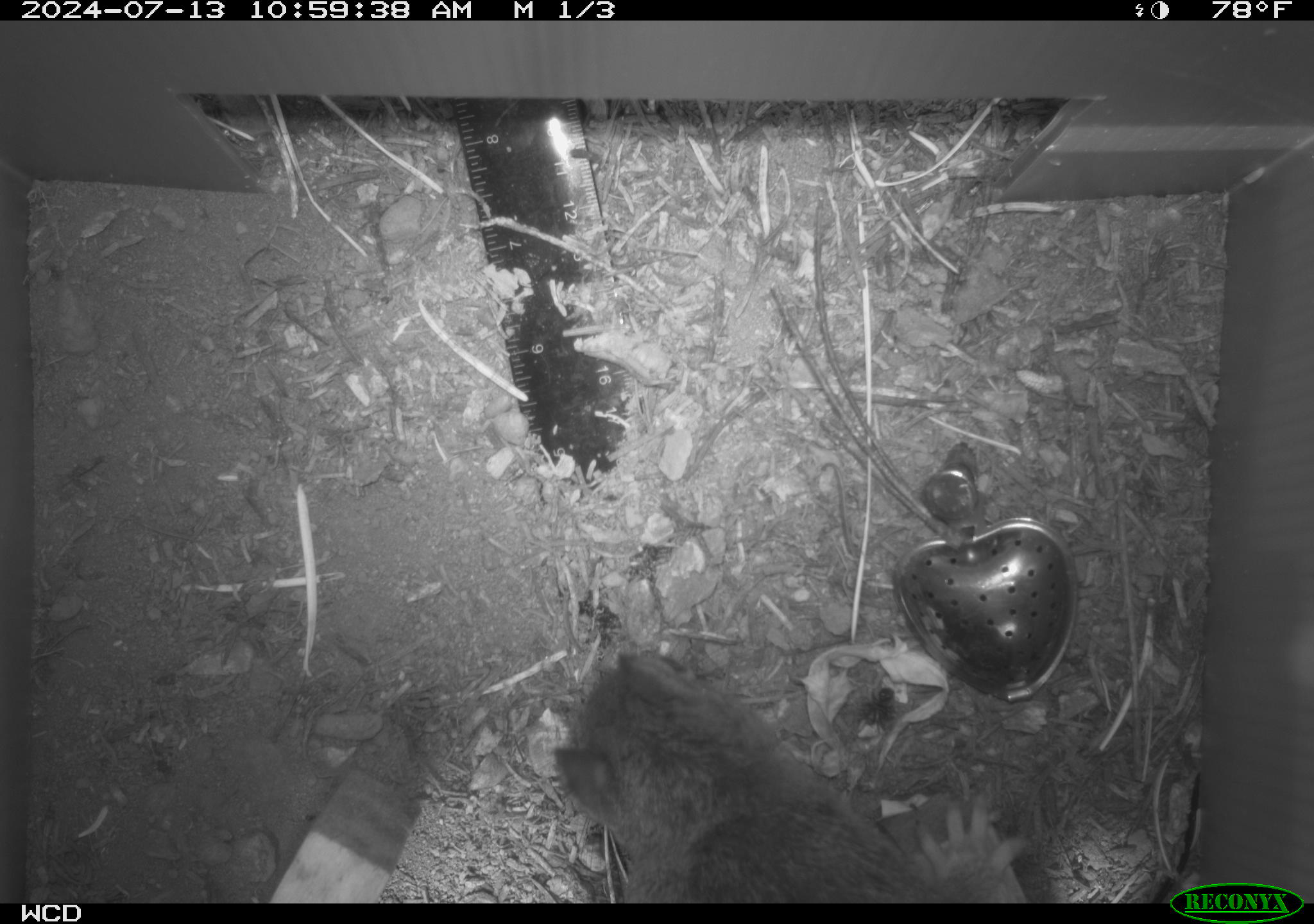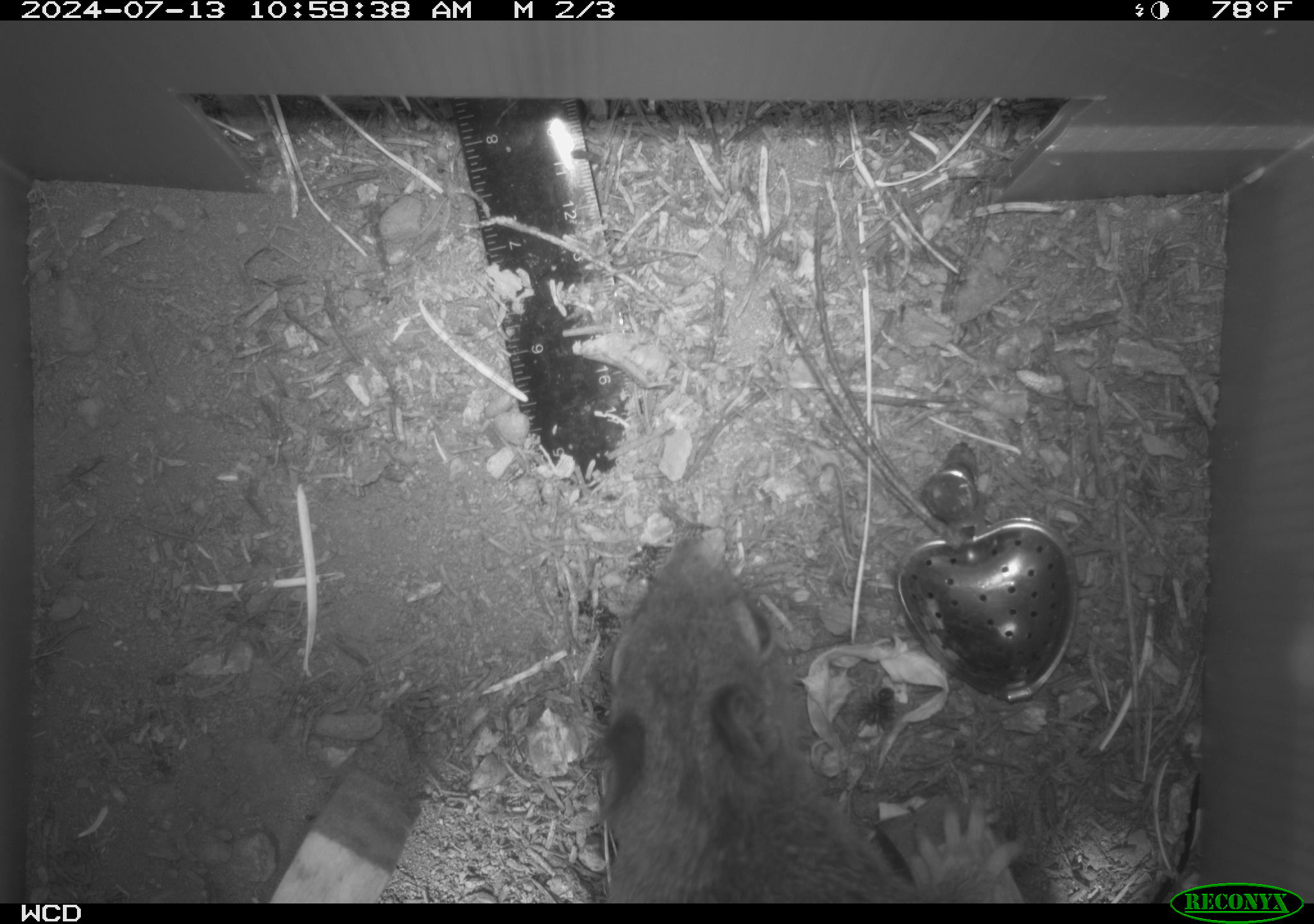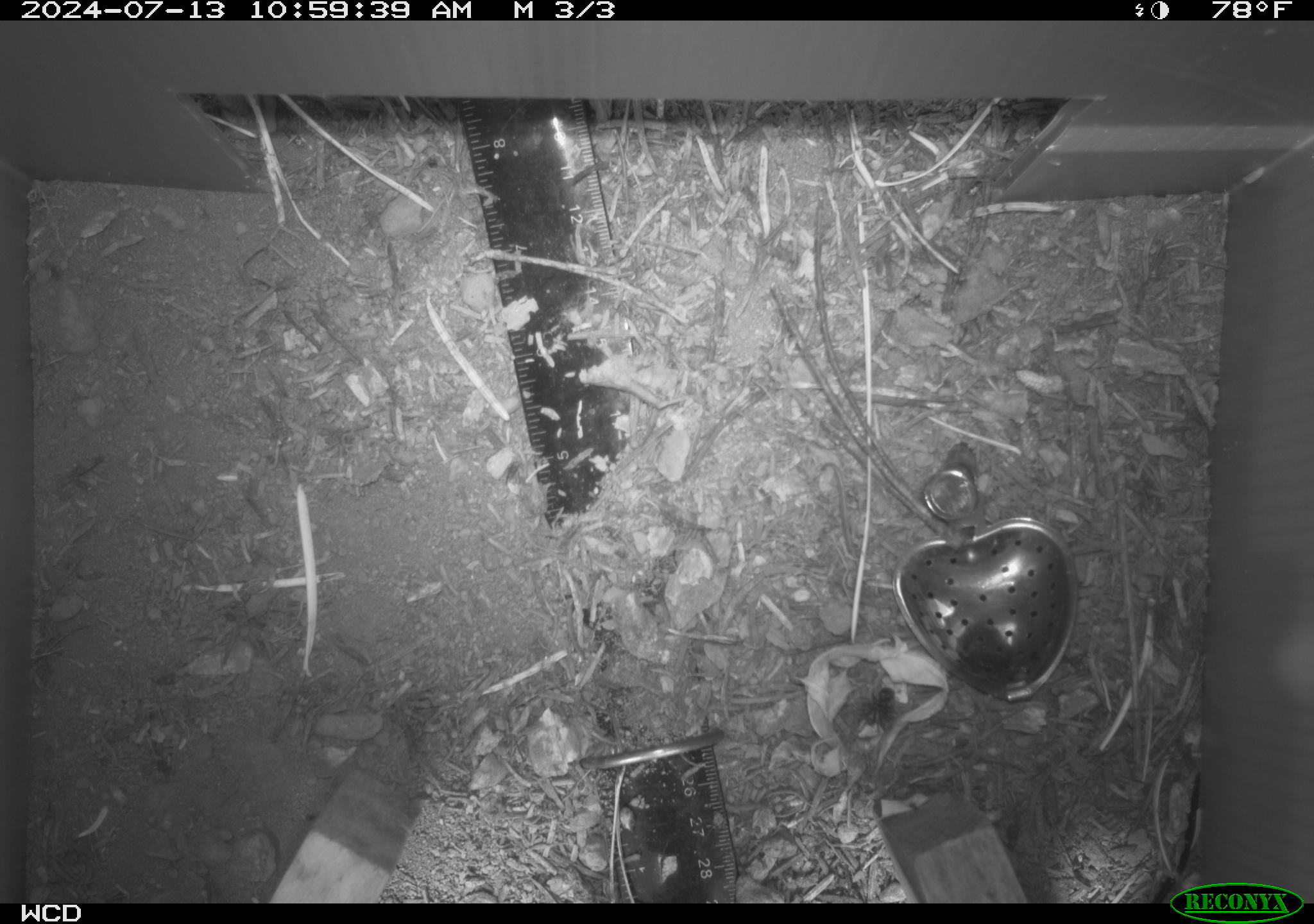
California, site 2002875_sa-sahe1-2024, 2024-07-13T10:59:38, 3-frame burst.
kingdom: Animalia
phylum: Chordata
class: Mammalia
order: Rodentia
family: Sciuridae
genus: Tamiasciurus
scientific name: Tamiasciurus douglasii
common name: douglas's squirrel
Douglas's squirrel (Tamiasciurus douglasii).